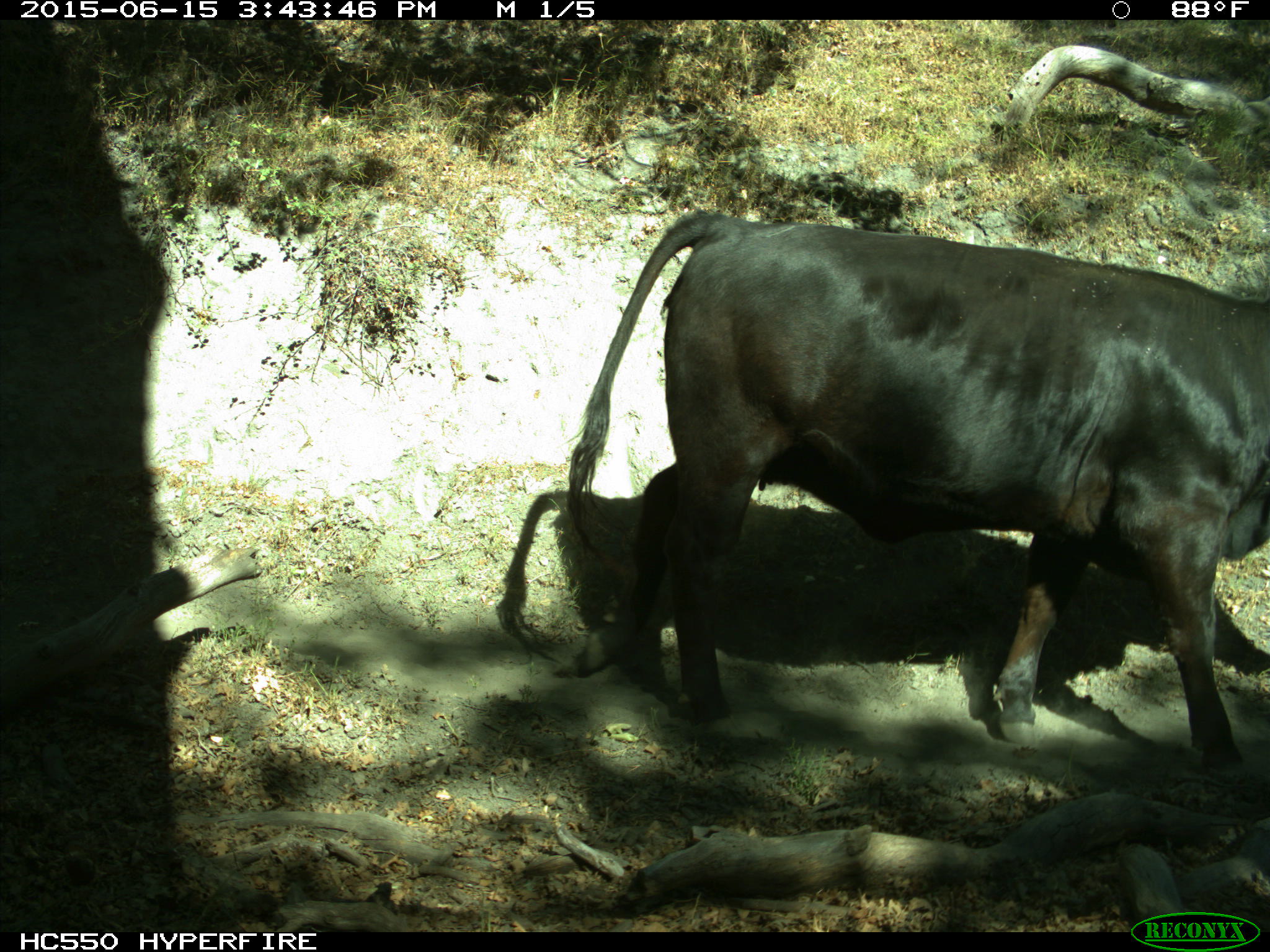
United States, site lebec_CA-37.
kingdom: Animalia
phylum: Chordata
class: Mammalia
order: Artiodactyla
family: Bovidae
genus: Bos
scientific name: Bos taurus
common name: domestic cow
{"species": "Bos taurus (domestic cow)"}